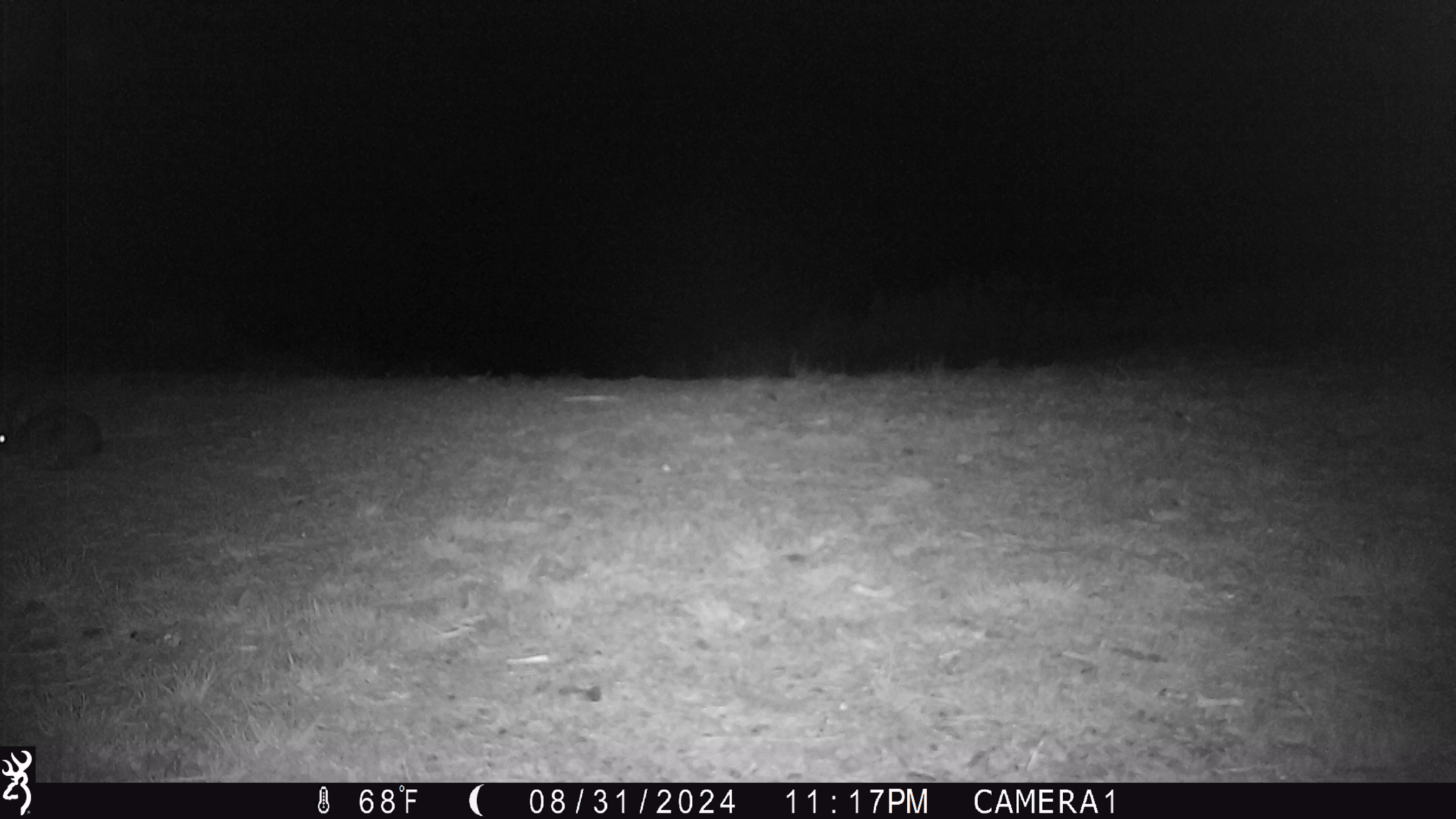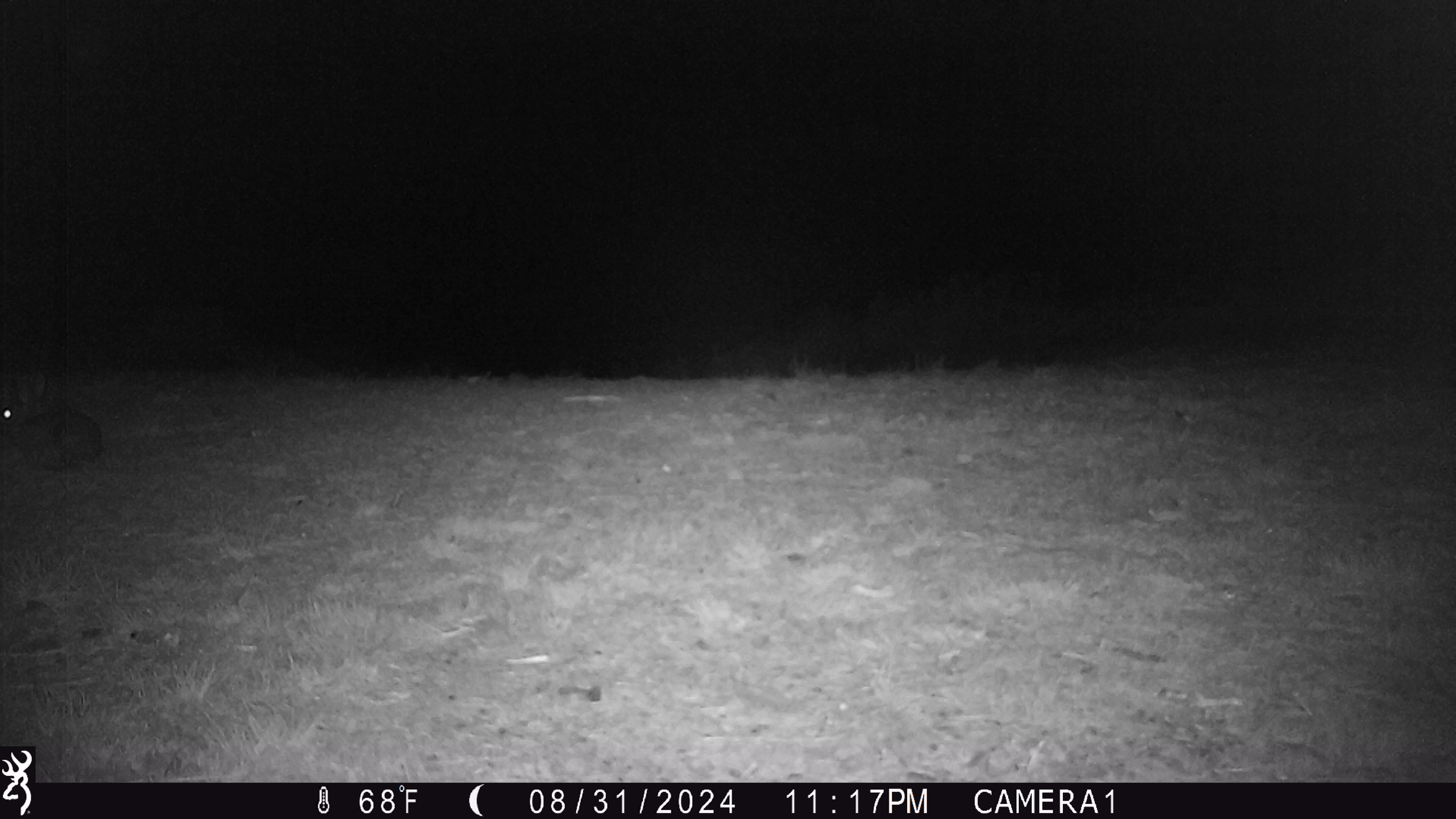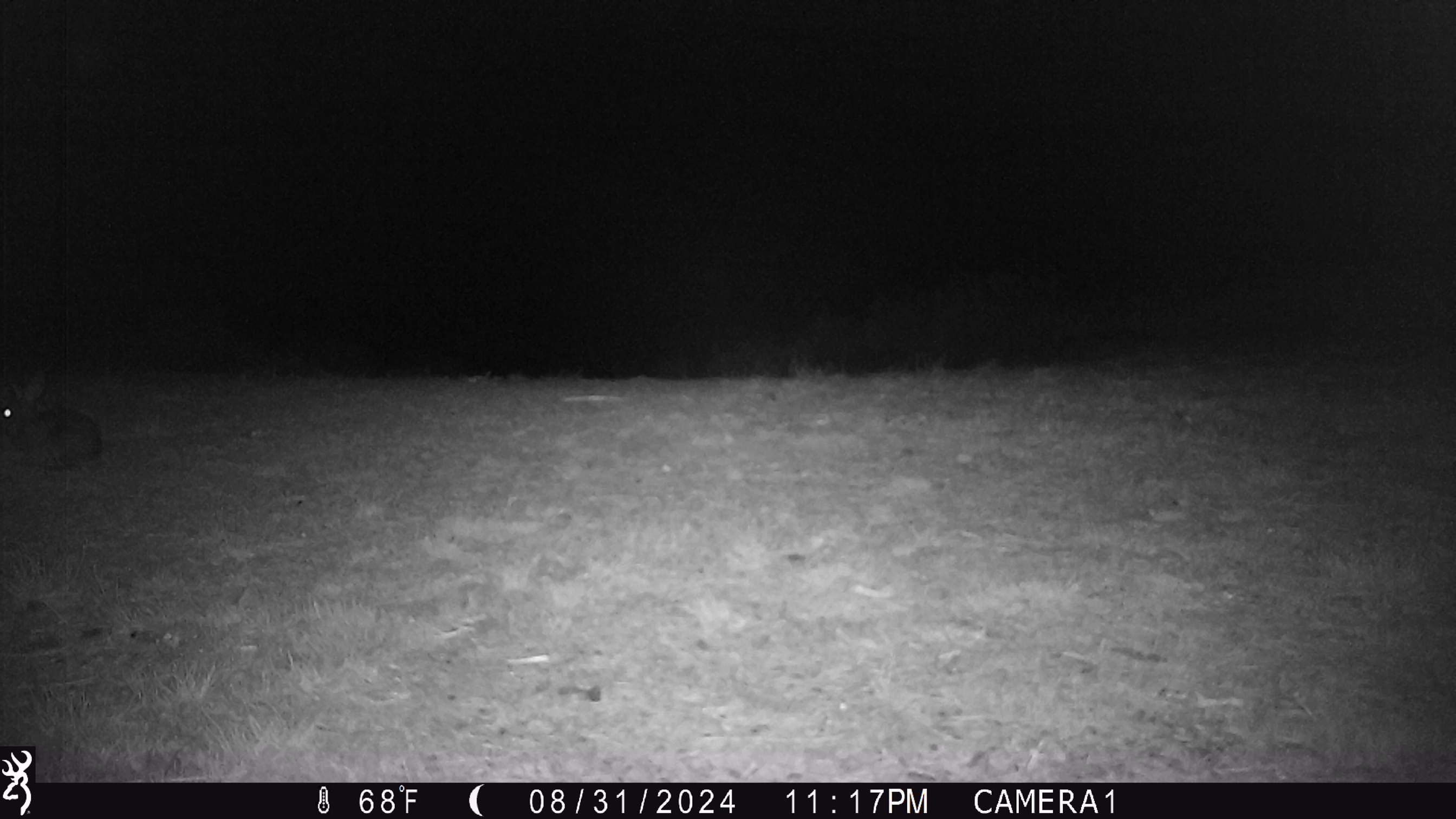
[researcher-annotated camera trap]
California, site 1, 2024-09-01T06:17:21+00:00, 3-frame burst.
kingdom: Animalia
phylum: Chordata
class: Mammalia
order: Lagomorpha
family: Leporidae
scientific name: Leporidae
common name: rabbit